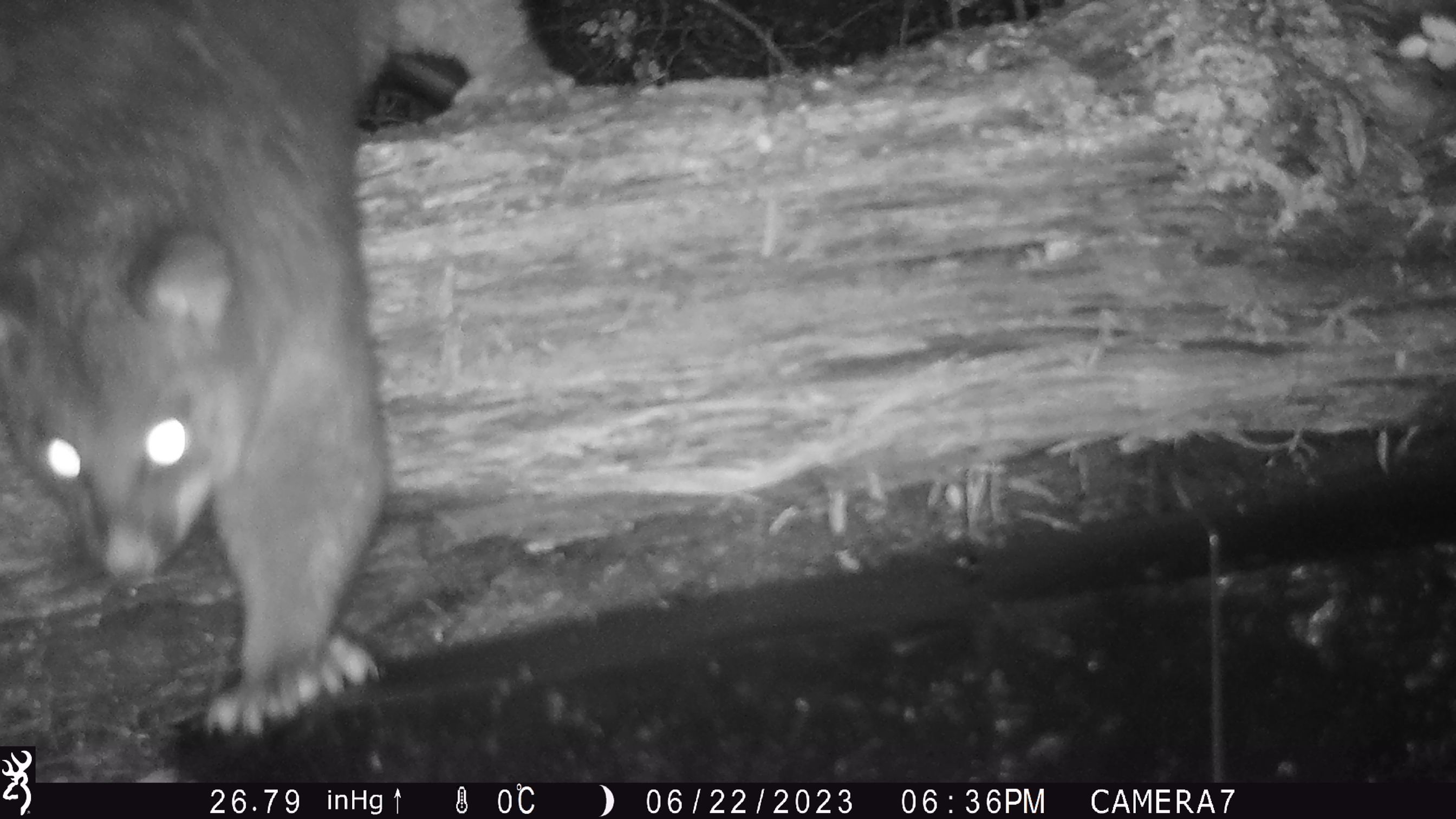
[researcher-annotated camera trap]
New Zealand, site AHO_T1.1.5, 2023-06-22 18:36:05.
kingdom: Animalia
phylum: Chordata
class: Mammalia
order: Carnivora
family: Mustelidae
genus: Mustela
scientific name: Mustela erminea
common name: stoat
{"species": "stoat (Mustela erminea)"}